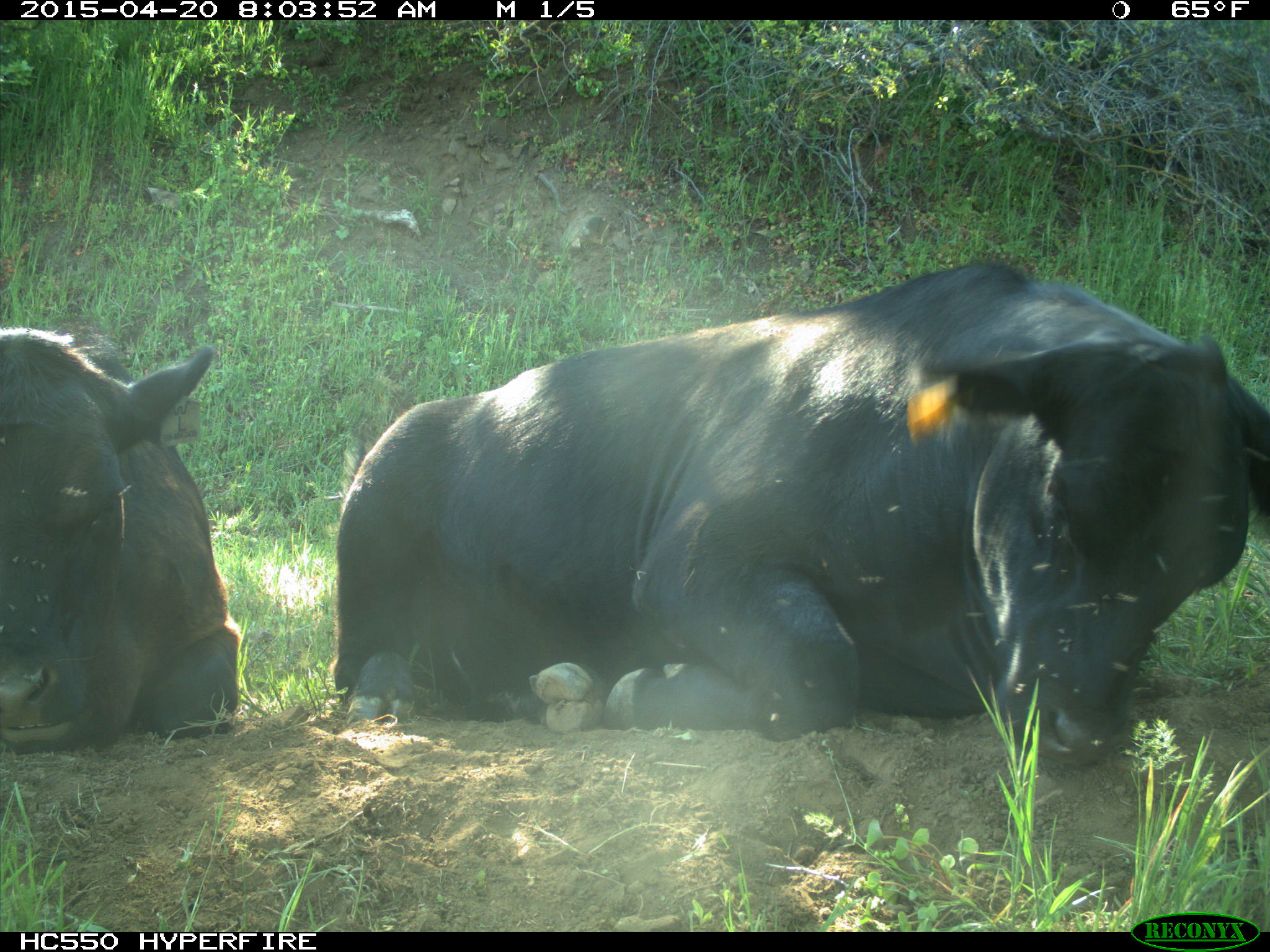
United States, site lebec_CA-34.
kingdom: Animalia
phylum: Chordata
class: Mammalia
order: Artiodactyla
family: Bovidae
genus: Bos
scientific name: Bos taurus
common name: domestic cow